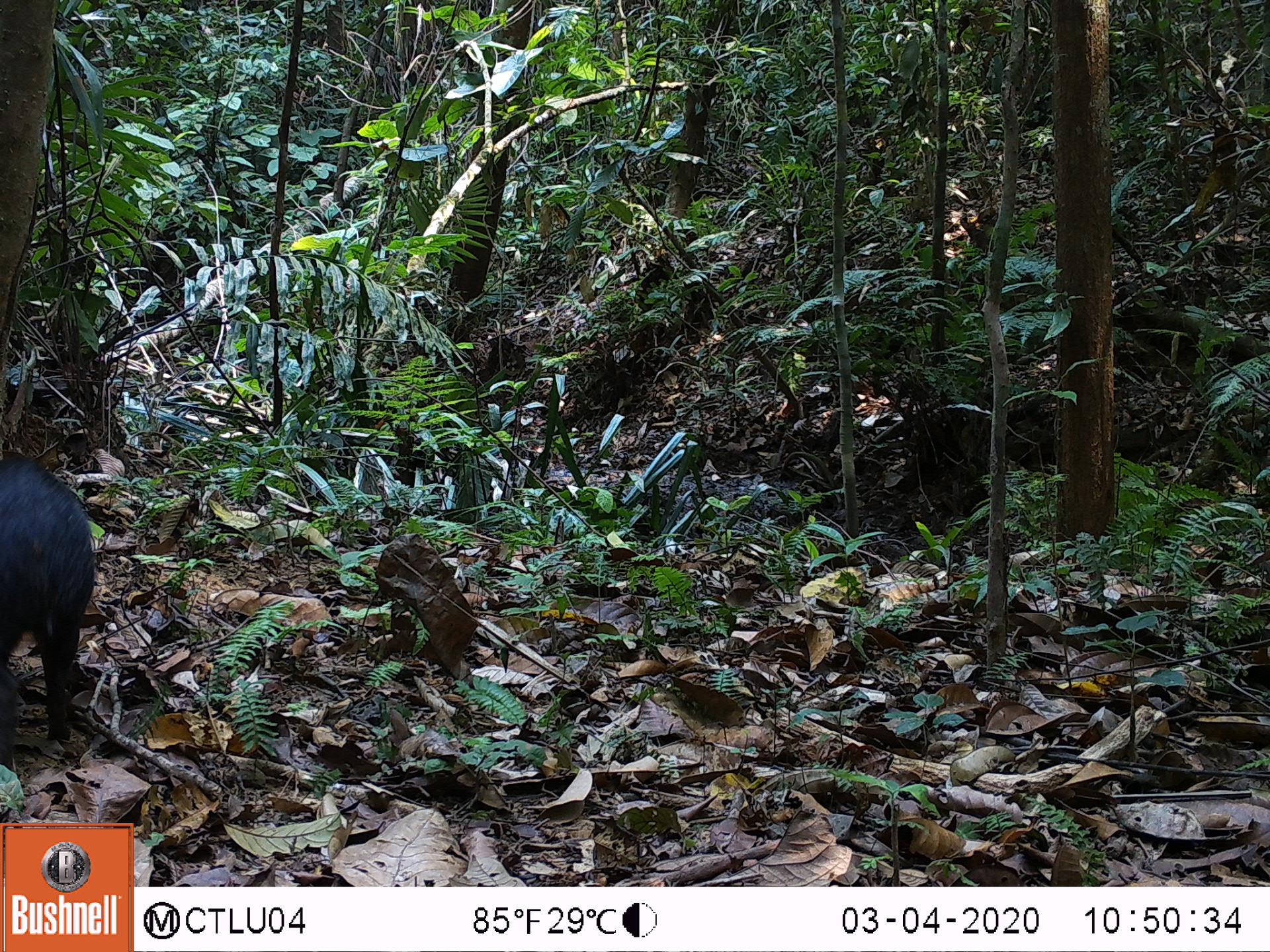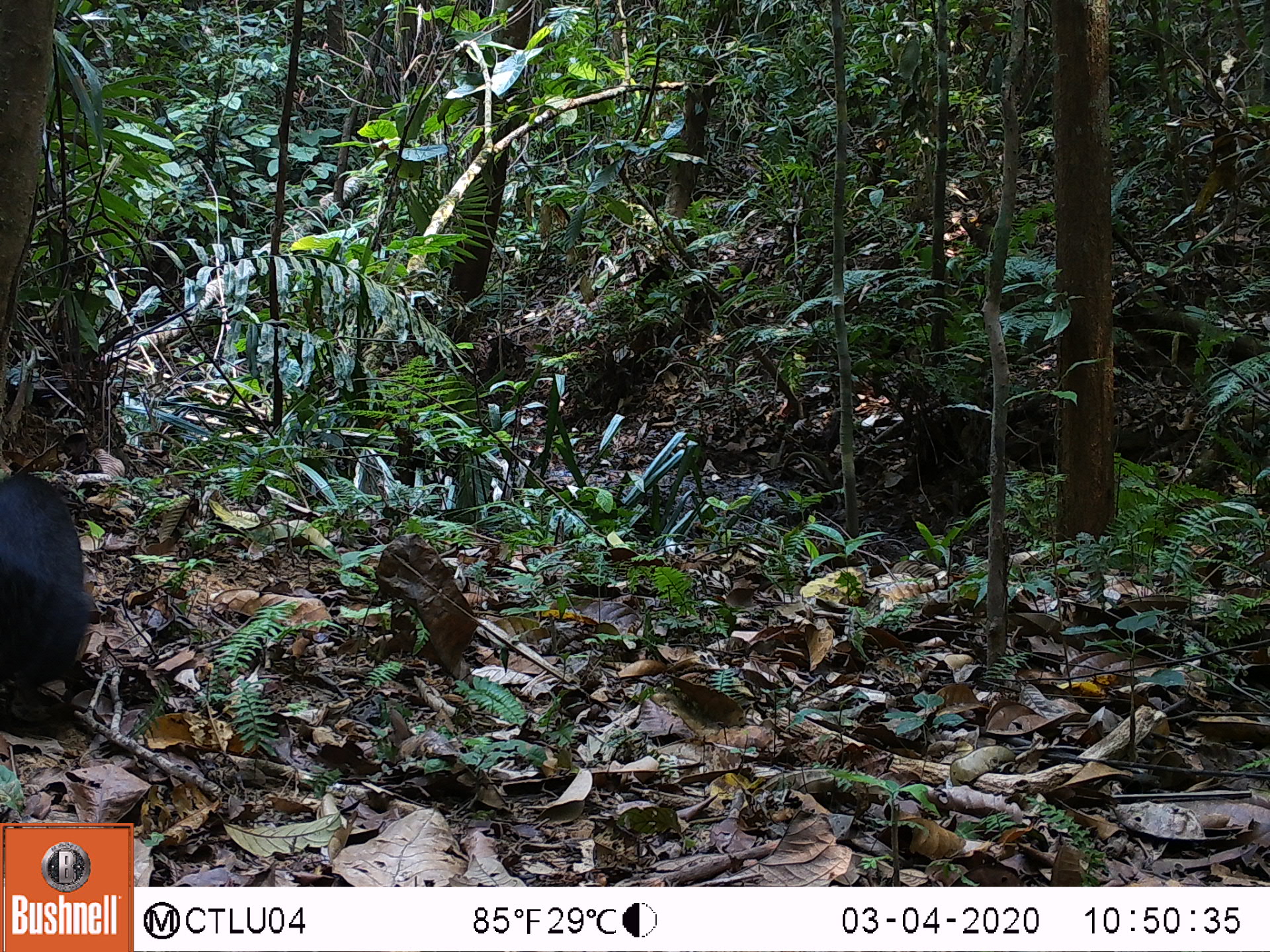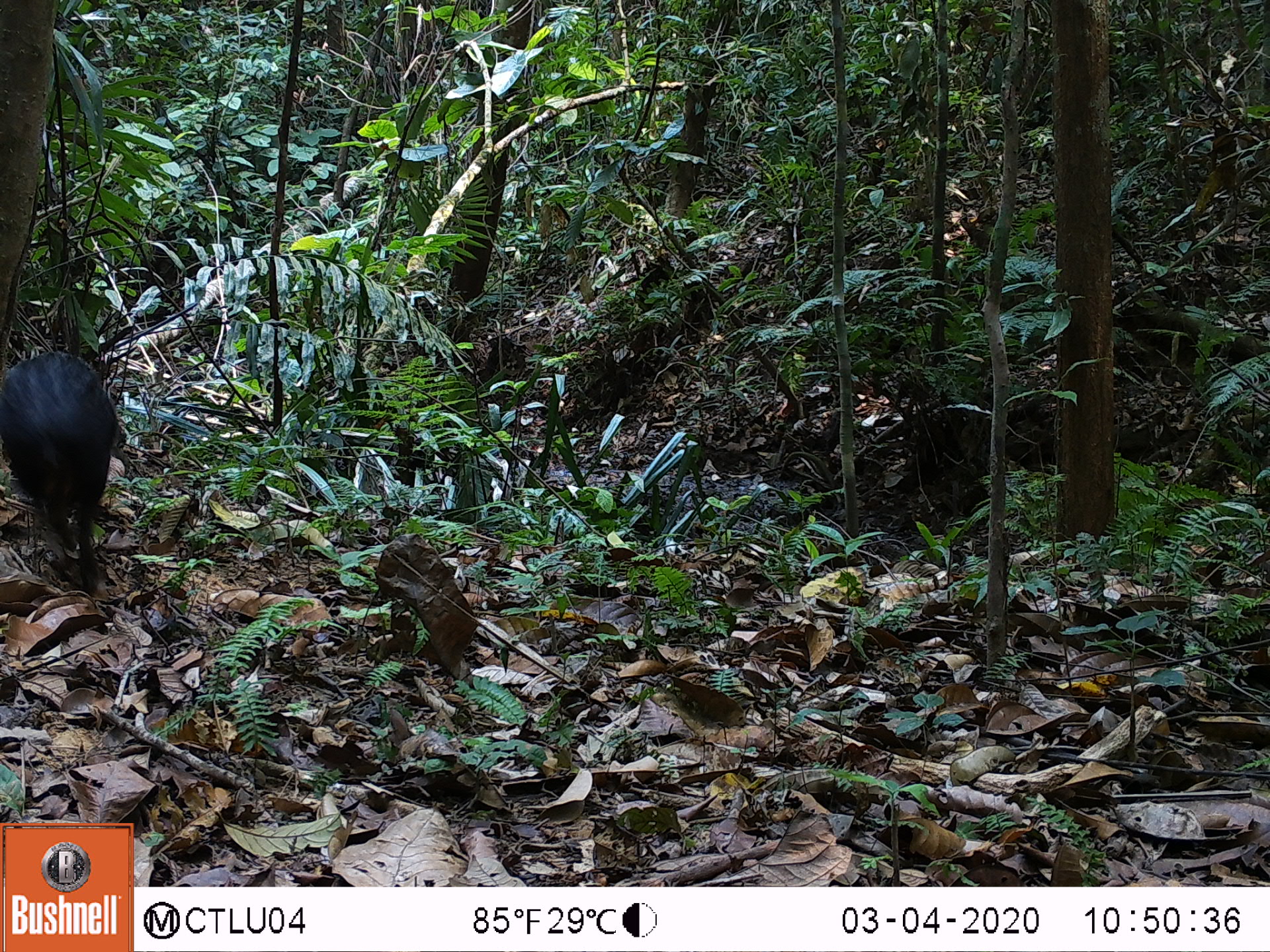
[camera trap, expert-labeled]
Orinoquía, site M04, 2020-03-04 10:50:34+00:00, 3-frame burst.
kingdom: Animalia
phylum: Chordata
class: Mammalia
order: Rodentia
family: Dasyproctidae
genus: Dasyprocta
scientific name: Dasyprocta fuliginosa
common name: black agouti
Black agouti (Dasyprocta fuliginosa).